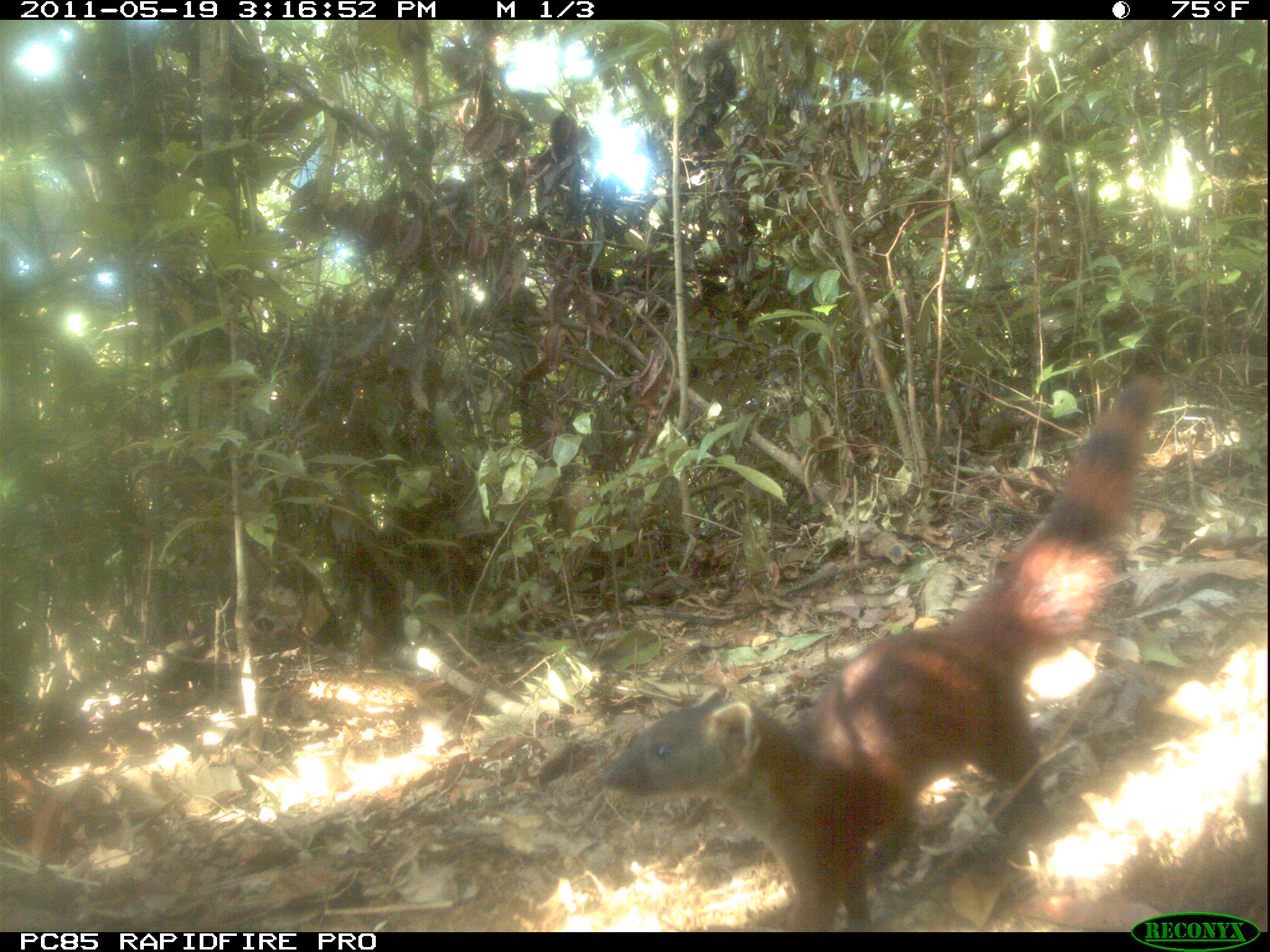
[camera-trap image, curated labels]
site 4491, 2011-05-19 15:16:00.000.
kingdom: Animalia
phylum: Chordata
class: Mammalia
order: Carnivora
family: Eupleridae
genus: Galidia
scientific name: Galidia elegans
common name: ring-tailed vontsira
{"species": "Galidia elegans (ring-tailed vontsira)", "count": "2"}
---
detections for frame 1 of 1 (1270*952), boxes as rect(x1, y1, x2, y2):
galidia elegans: rect(592, 372, 1171, 931)